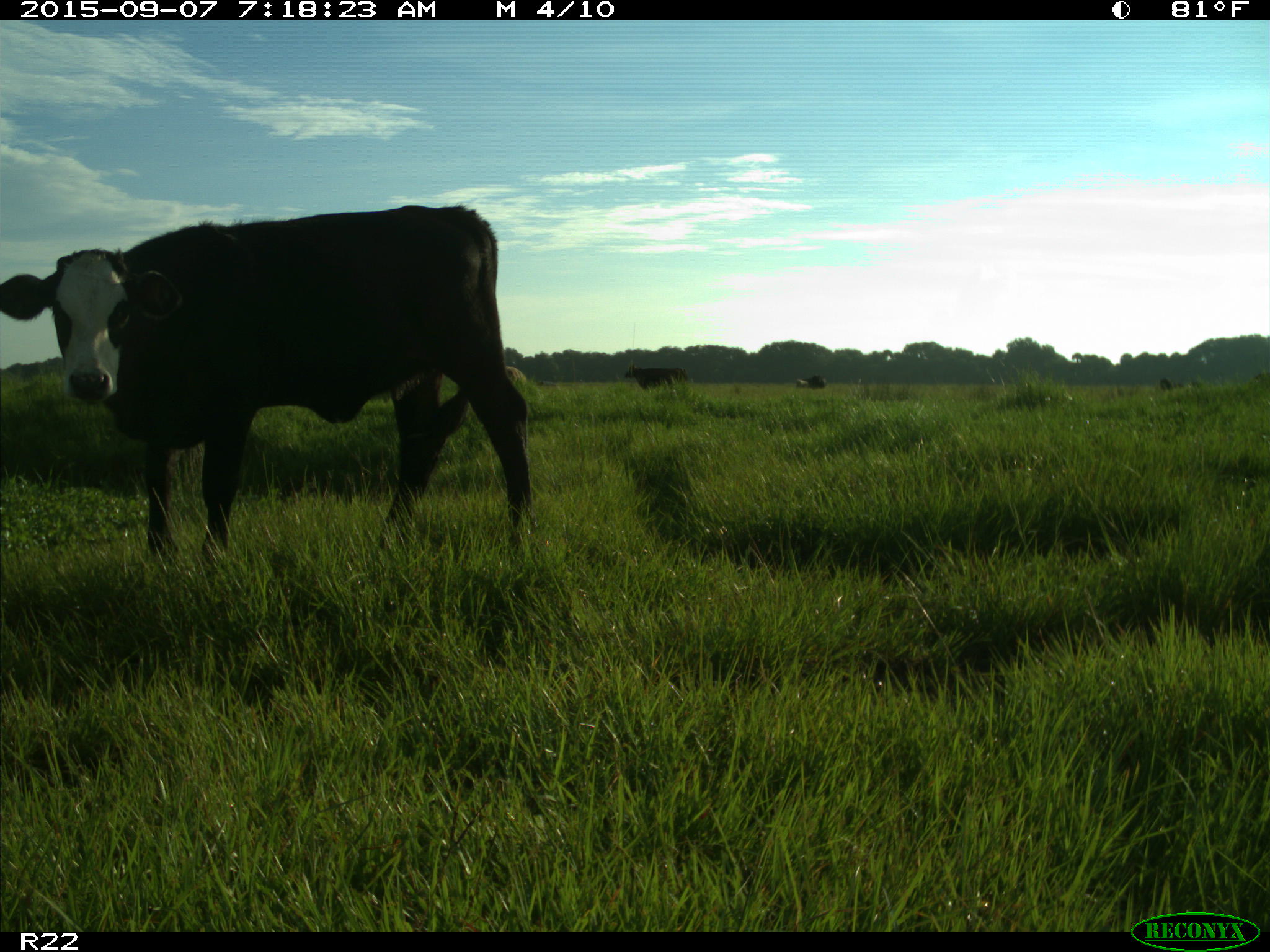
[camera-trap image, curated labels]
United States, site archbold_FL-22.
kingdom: Animalia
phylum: Chordata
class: Mammalia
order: Artiodactyla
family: Bovidae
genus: Bos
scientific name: Bos taurus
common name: domestic cow